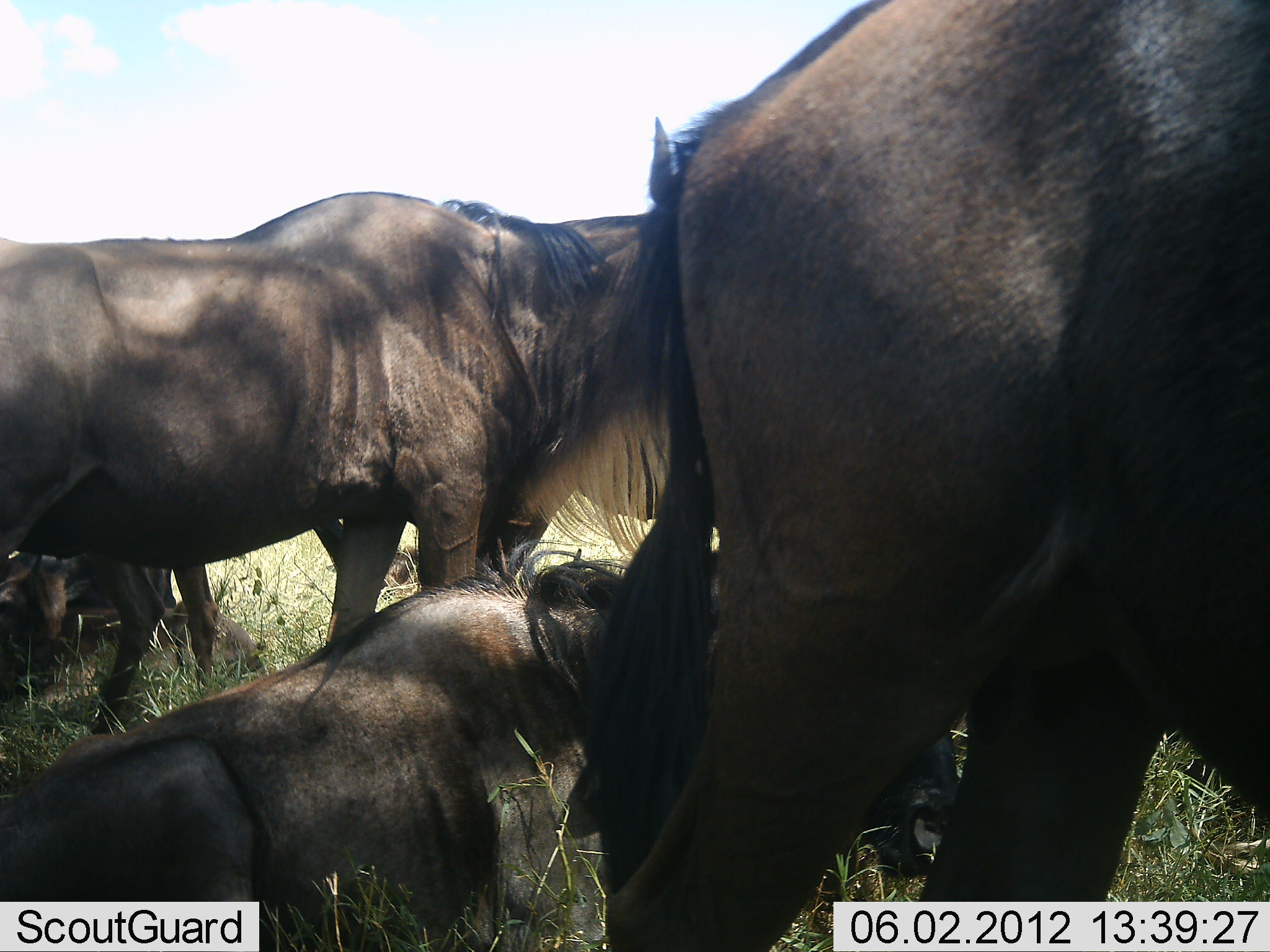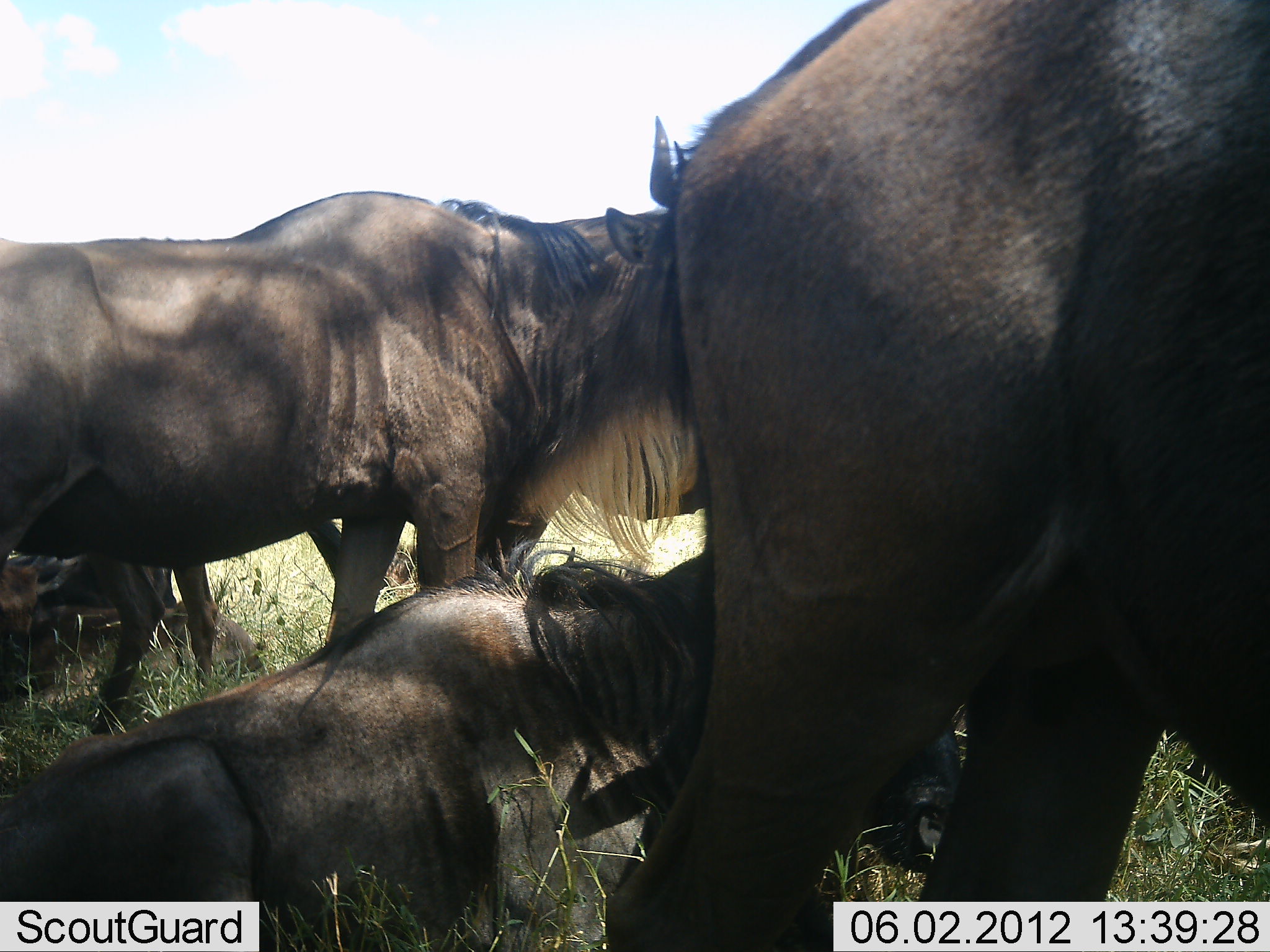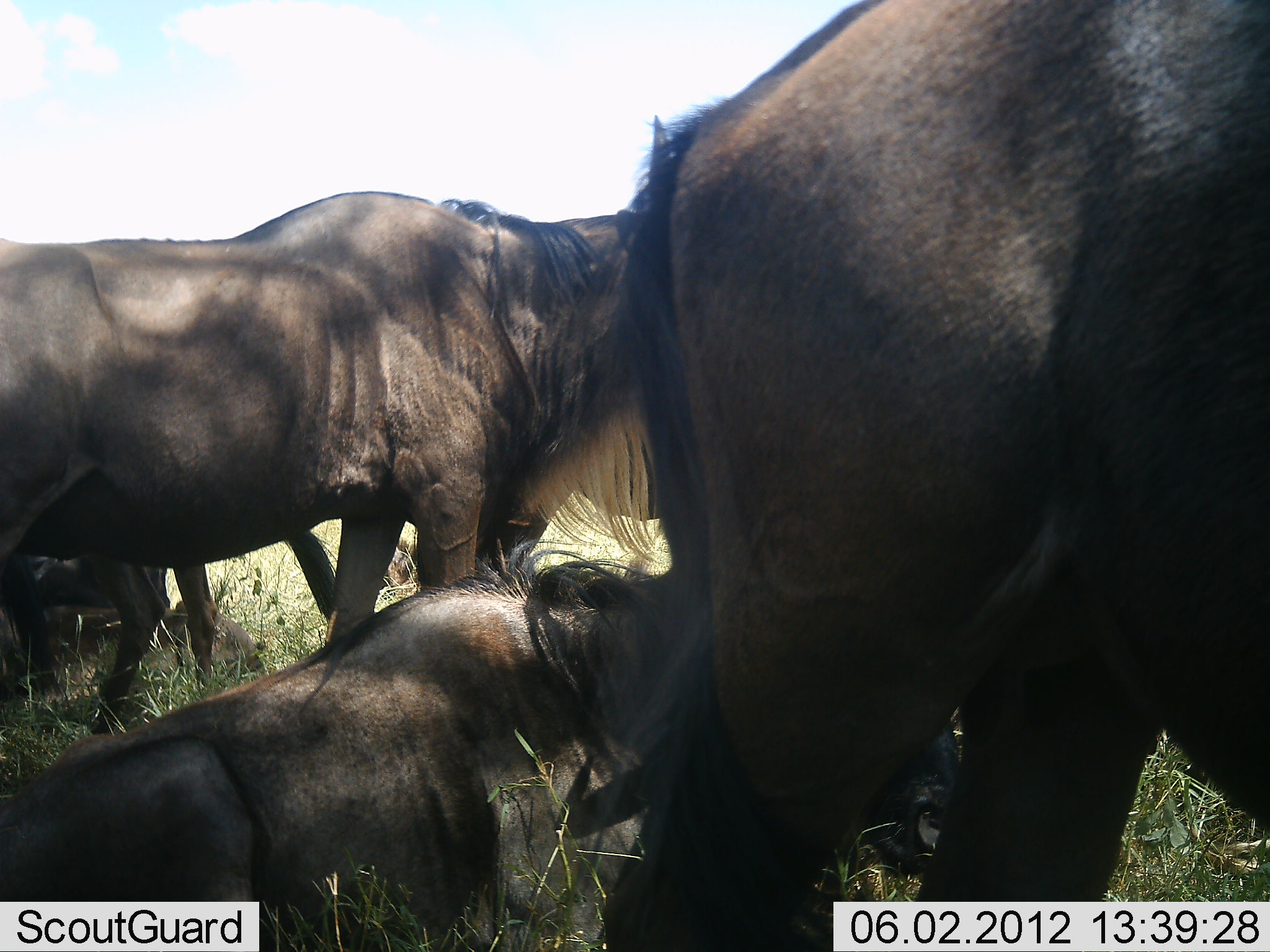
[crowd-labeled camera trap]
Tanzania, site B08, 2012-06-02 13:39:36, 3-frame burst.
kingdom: Animalia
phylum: Chordata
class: Mammalia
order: Artiodactyla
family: Bovidae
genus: Connochaetes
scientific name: Connochaetes taurinus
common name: blue wildebeest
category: wildebeest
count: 4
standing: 90%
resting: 100%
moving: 0%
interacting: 0%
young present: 0%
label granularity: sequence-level